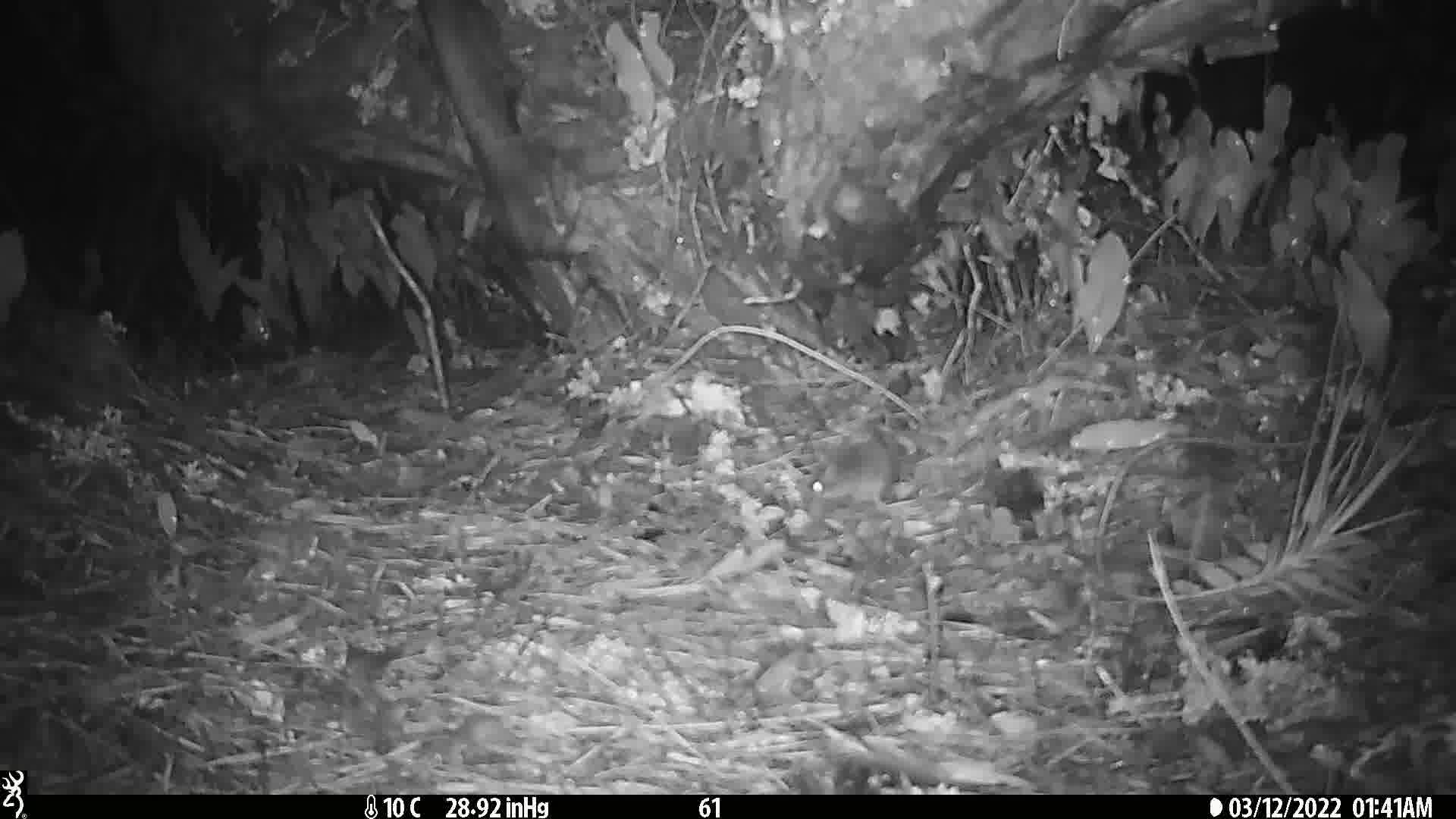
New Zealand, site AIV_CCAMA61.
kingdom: Animalia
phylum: Chordata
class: Mammalia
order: Rodentia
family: Muridae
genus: Mus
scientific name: Mus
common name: mouse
Mouse (Mus).